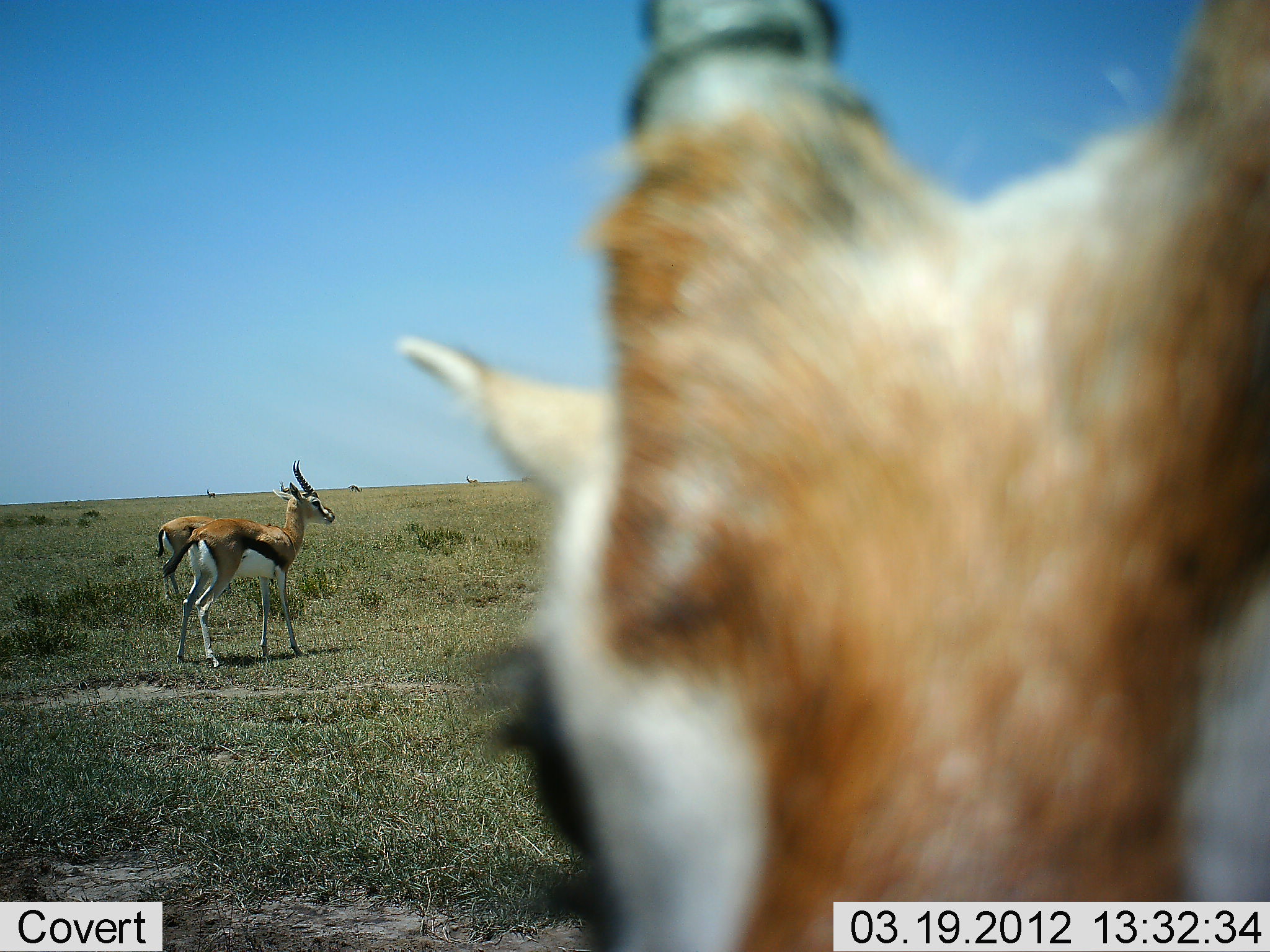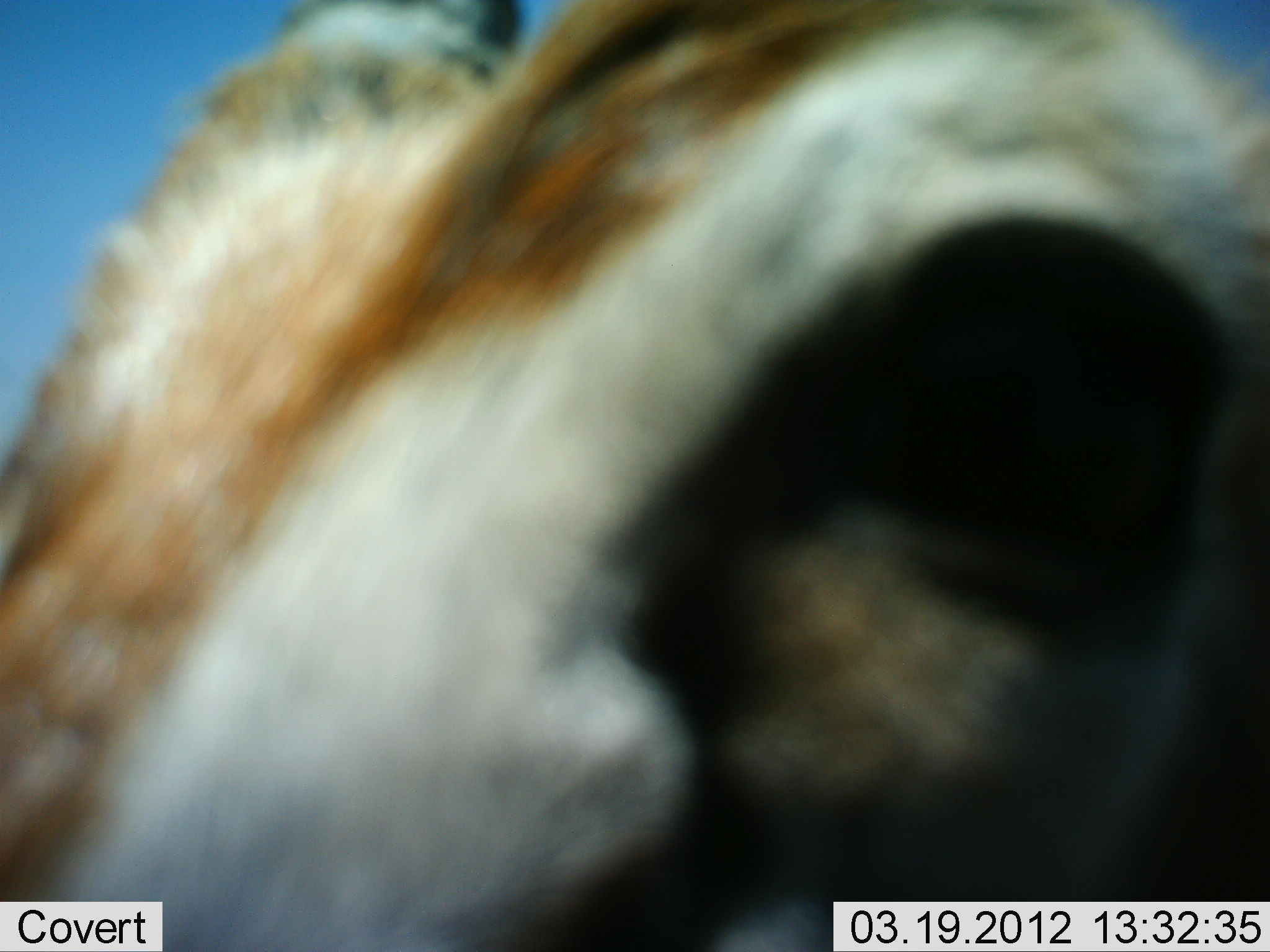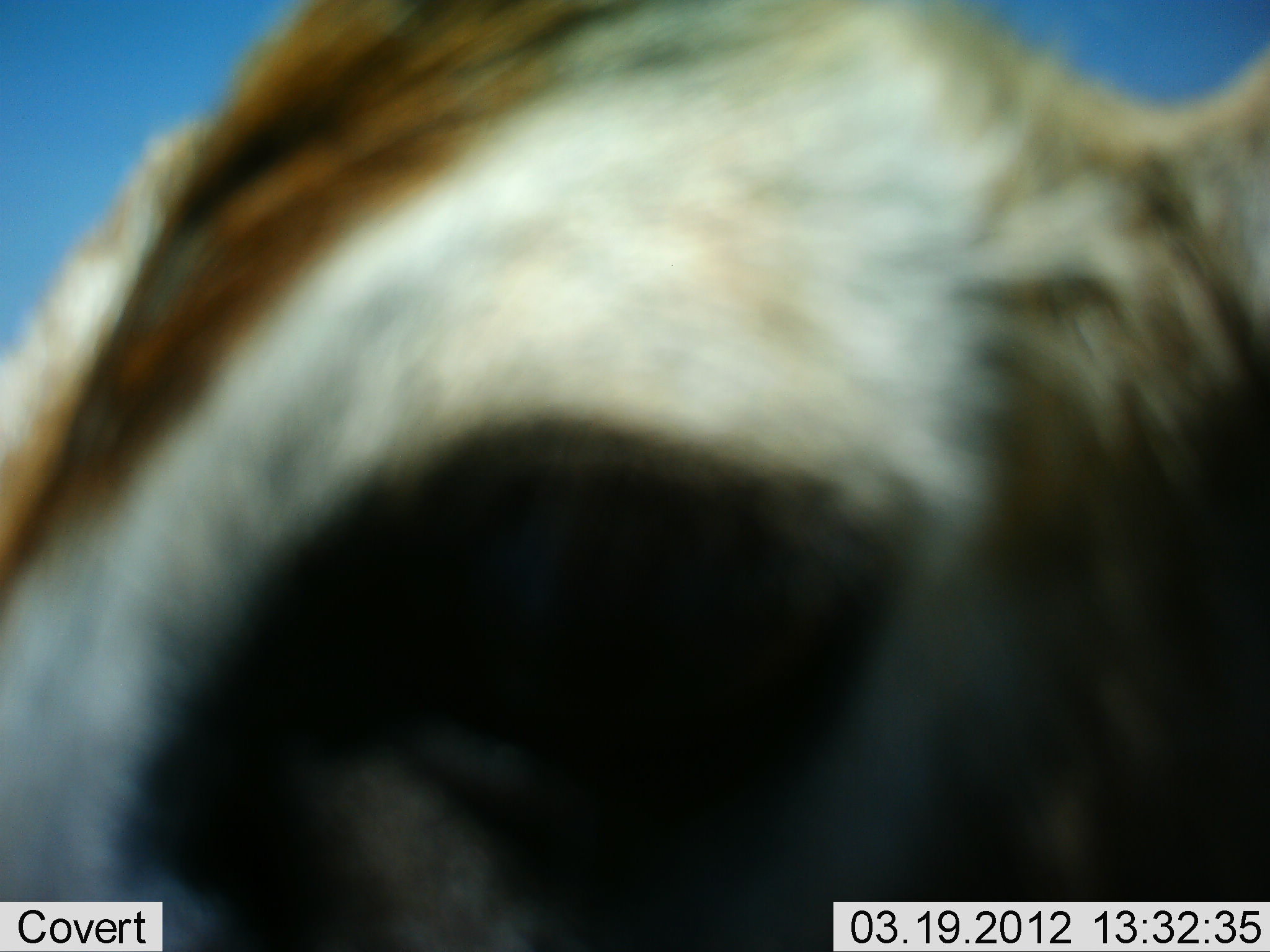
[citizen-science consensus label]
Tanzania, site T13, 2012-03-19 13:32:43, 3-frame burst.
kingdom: Animalia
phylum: Chordata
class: Mammalia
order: Artiodactyla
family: Bovidae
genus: Eudorcas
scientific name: Eudorcas thomsonii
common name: thomson's gazelle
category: gazellethomsons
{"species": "gazellethomsons (thomson's gazelle) (Eudorcas thomsonii)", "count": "3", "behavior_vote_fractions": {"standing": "88%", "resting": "8%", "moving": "16%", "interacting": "0%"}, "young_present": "0%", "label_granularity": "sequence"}